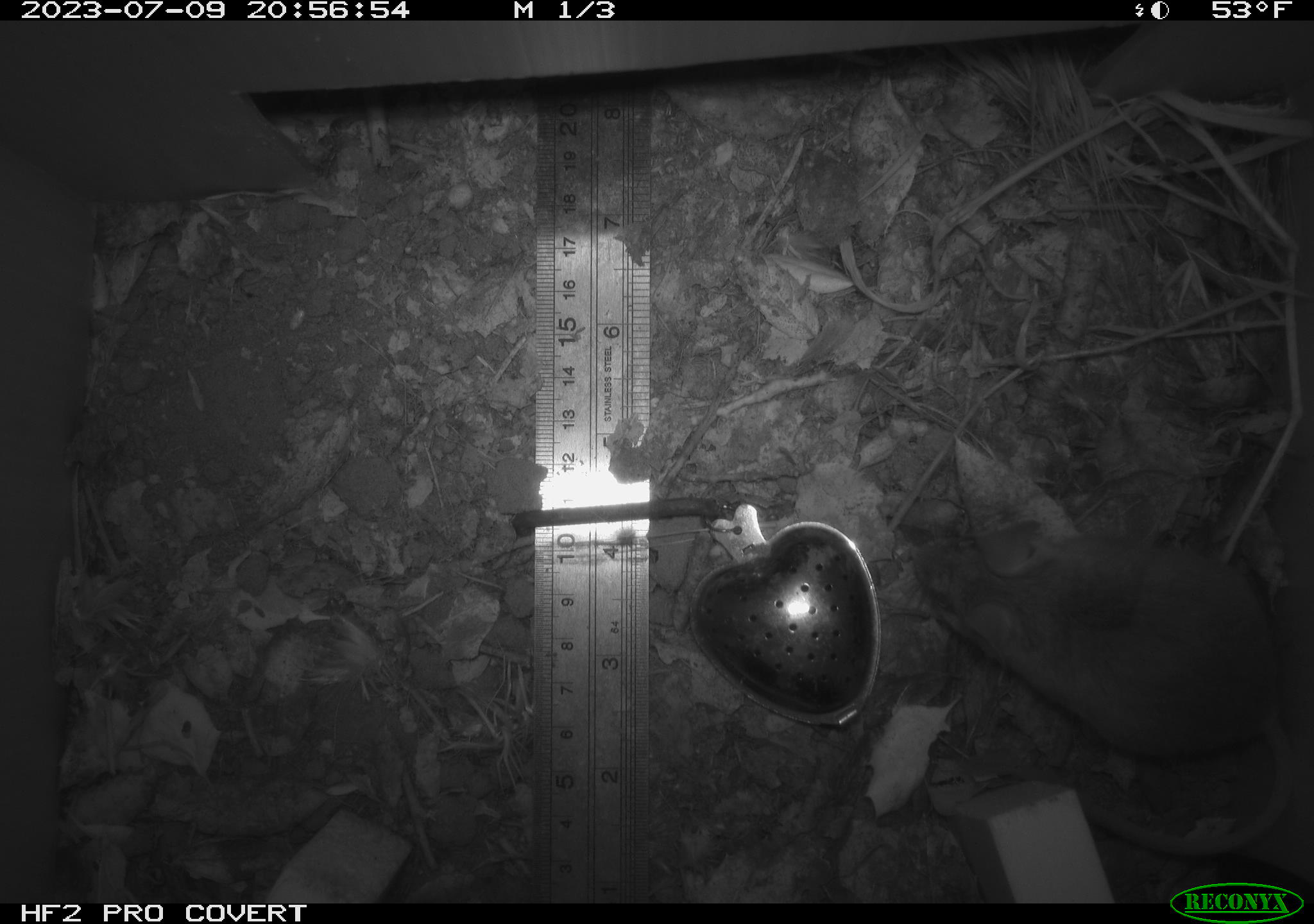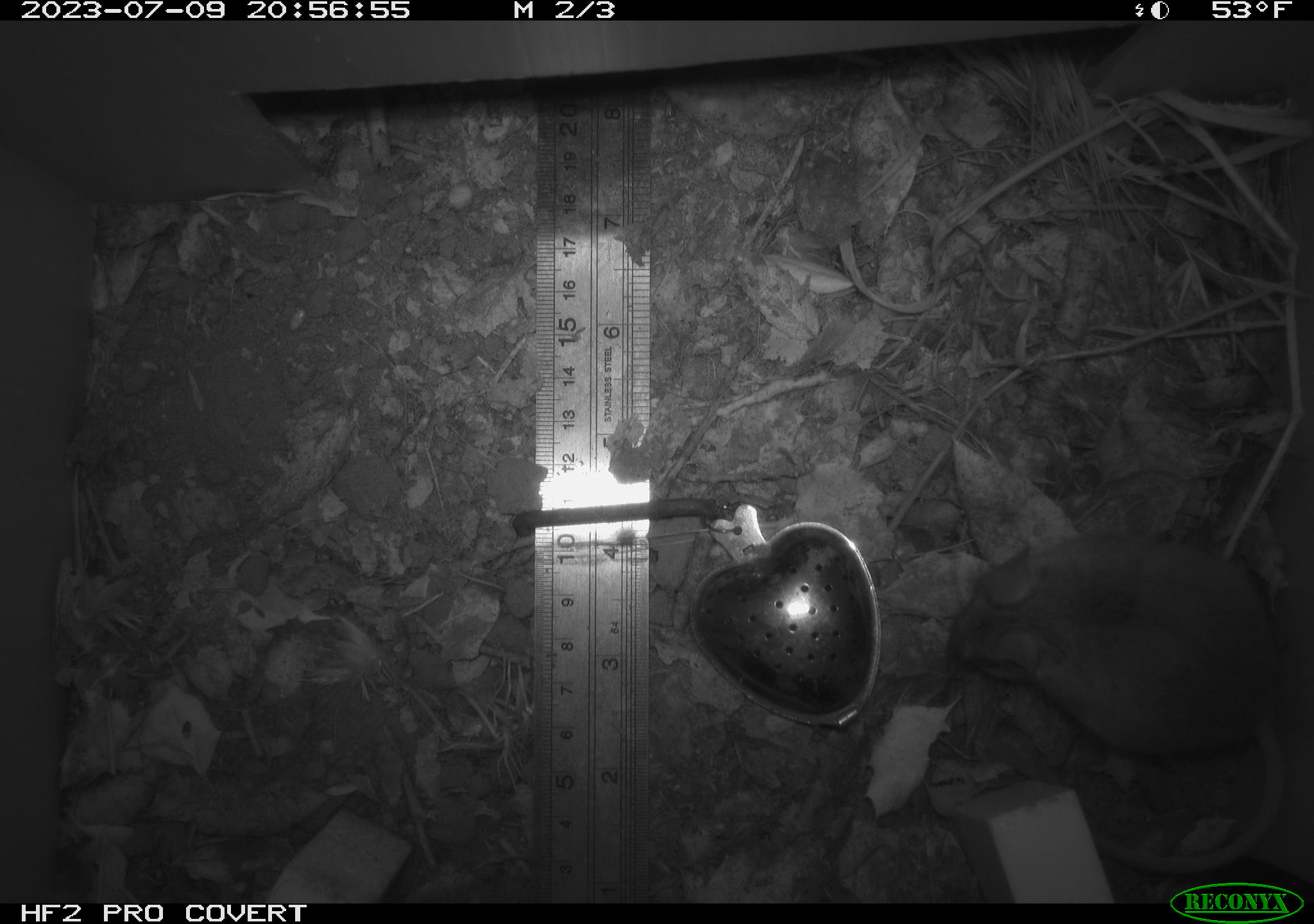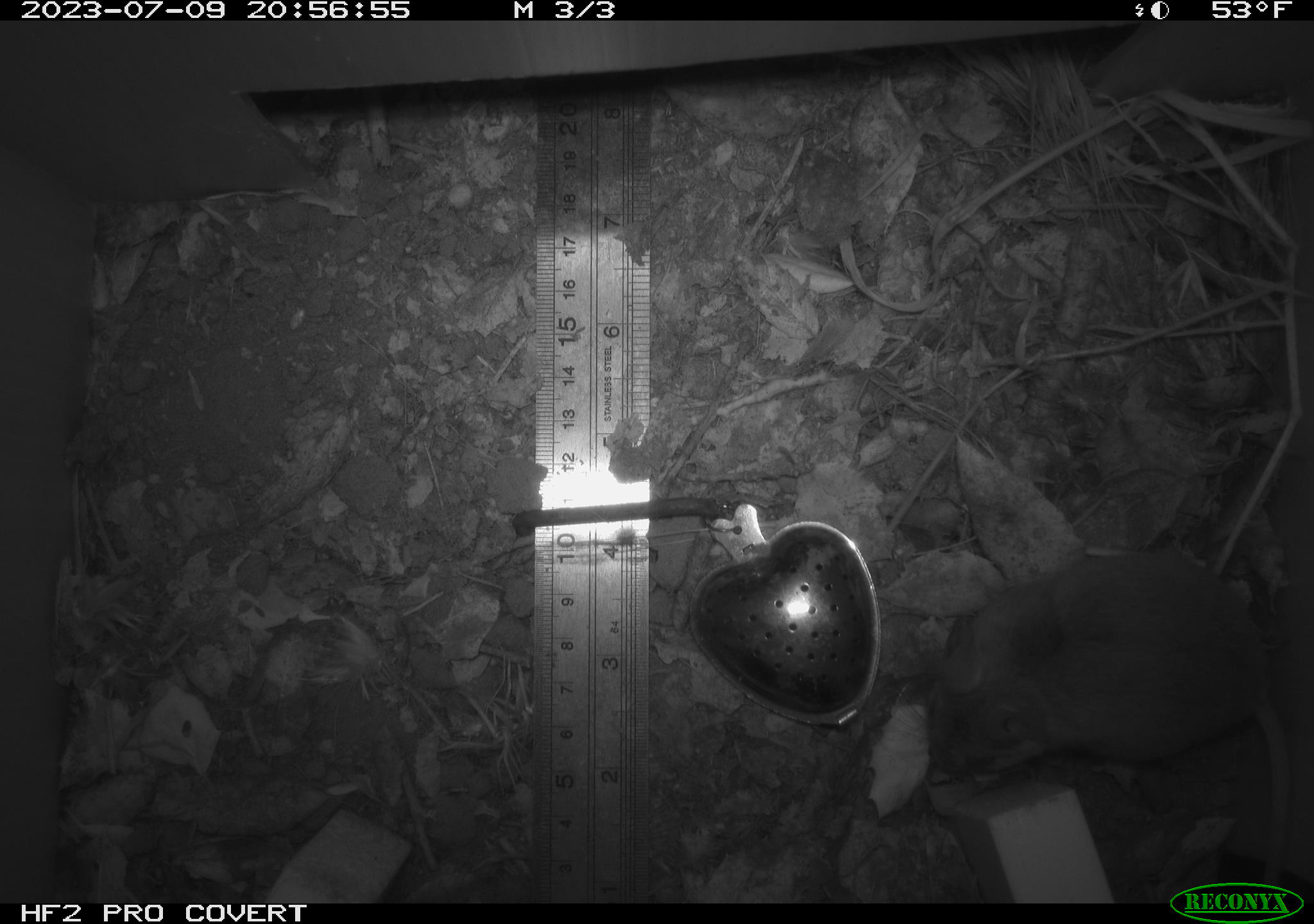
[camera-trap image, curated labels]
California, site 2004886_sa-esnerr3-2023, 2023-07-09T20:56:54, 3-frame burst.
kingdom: Animalia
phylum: Chordata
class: Mammalia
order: Rodentia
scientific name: Rodentia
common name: mouse species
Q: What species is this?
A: Mouse species (Rodentia).